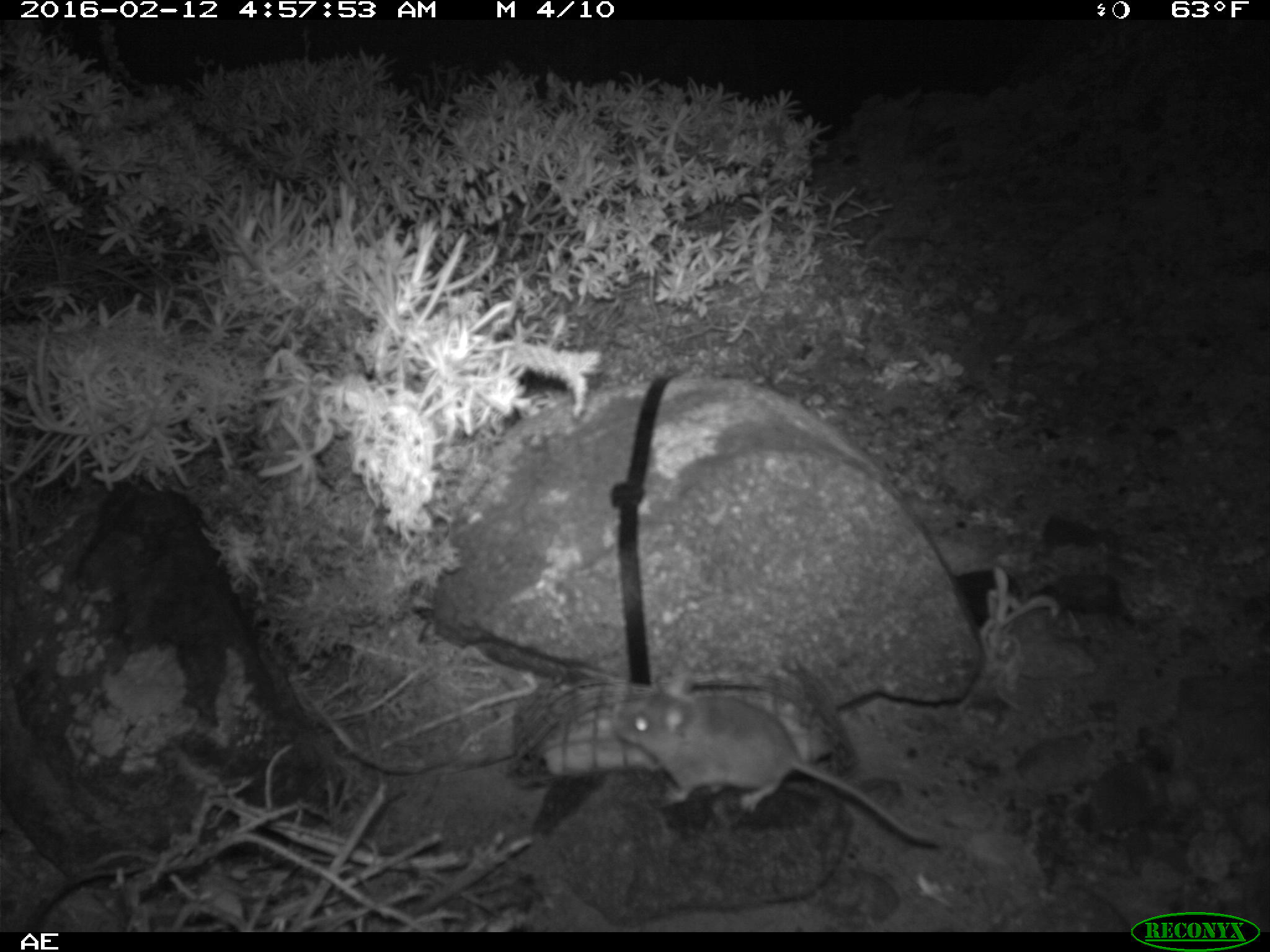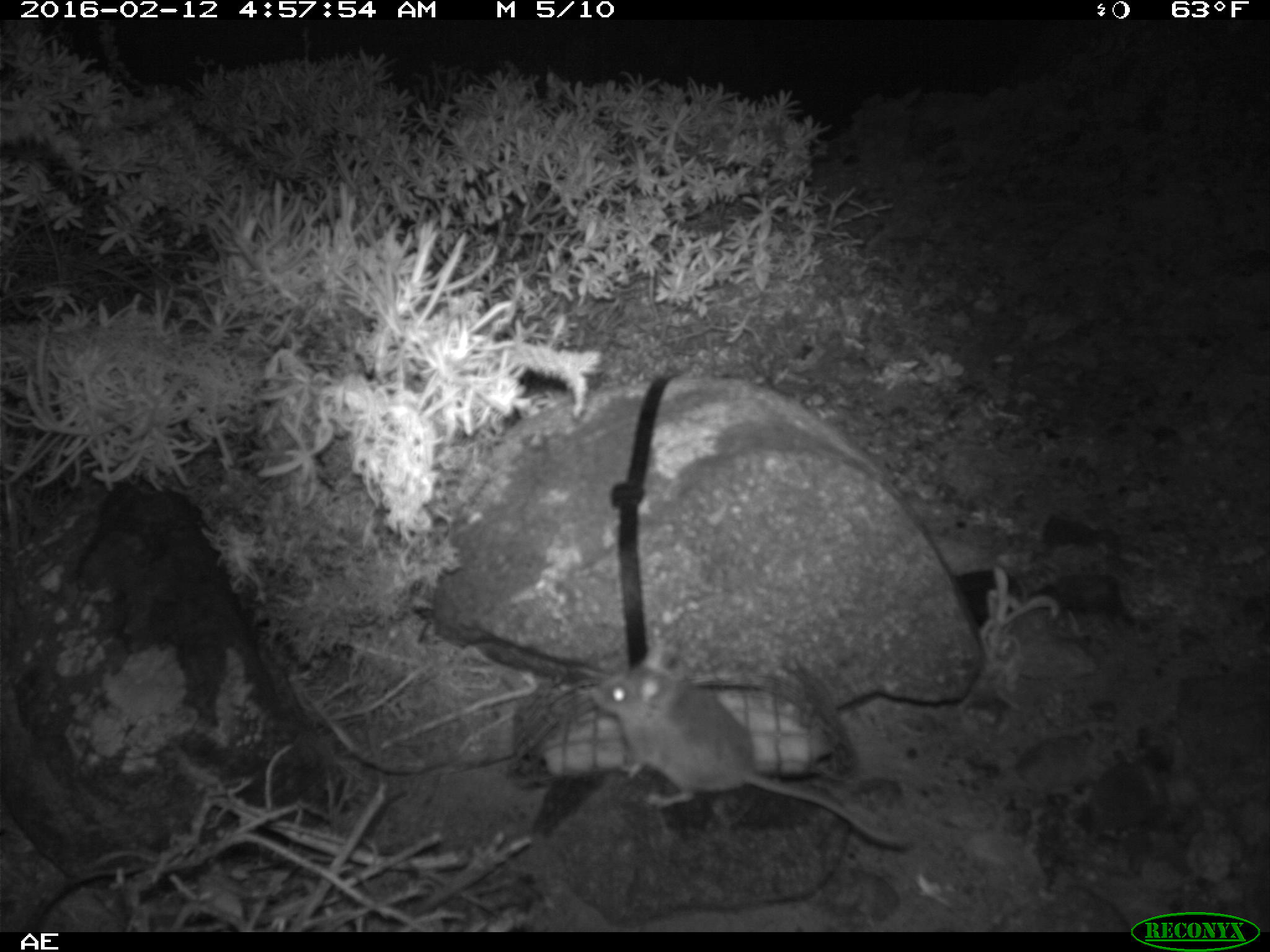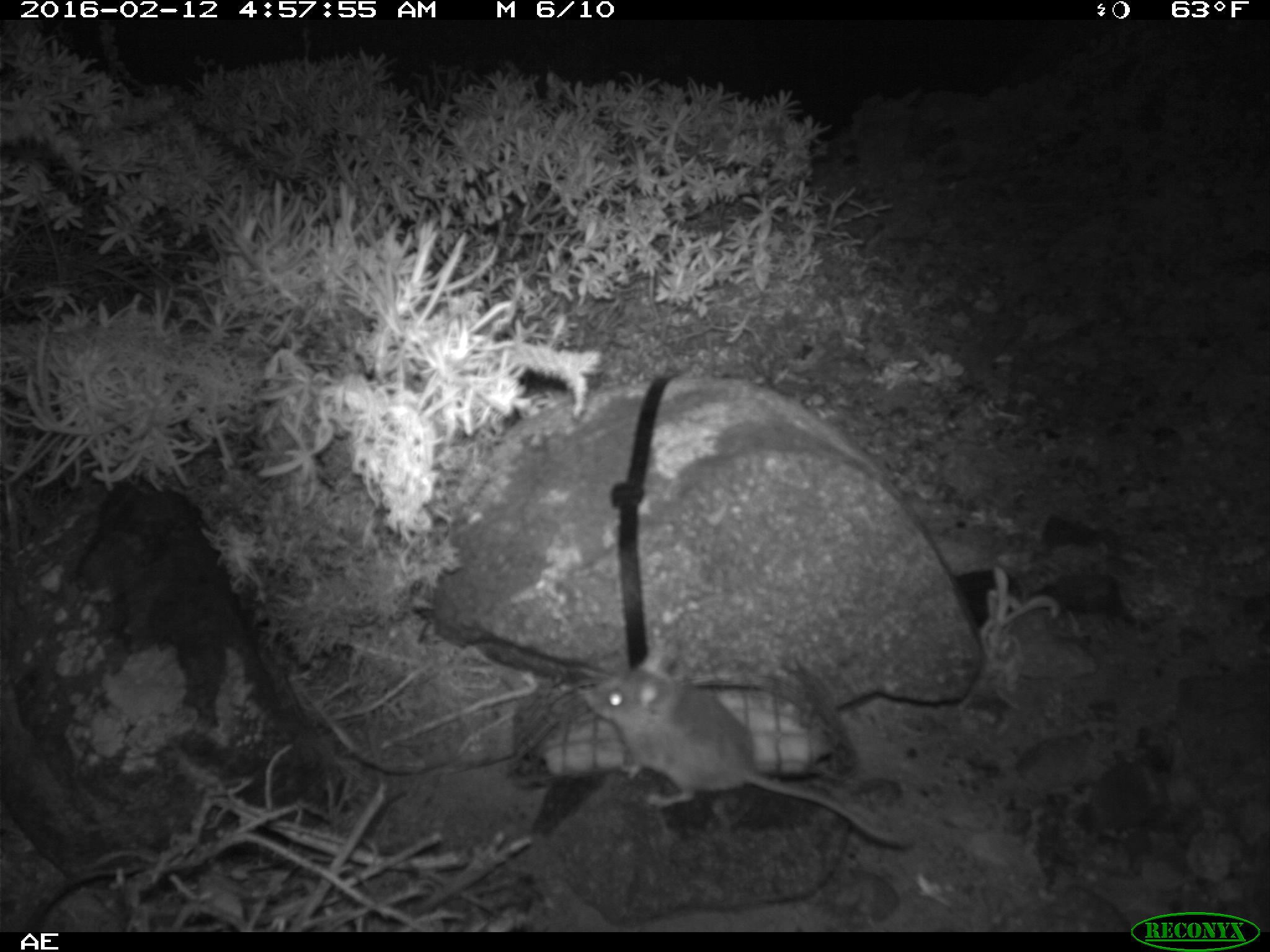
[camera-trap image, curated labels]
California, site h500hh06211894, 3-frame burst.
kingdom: Animalia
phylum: Chordata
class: Mammalia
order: Rodentia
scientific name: Rodentia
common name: rodent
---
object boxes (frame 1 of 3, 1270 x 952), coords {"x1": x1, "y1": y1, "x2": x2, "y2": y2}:
rodent: {"x1": 613, "y1": 661, "x2": 942, "y2": 847}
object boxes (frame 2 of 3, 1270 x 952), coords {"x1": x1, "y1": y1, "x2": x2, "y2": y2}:
rodent: {"x1": 590, "y1": 647, "x2": 911, "y2": 849}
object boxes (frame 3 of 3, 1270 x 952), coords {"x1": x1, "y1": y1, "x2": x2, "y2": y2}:
rodent: {"x1": 584, "y1": 650, "x2": 913, "y2": 848}